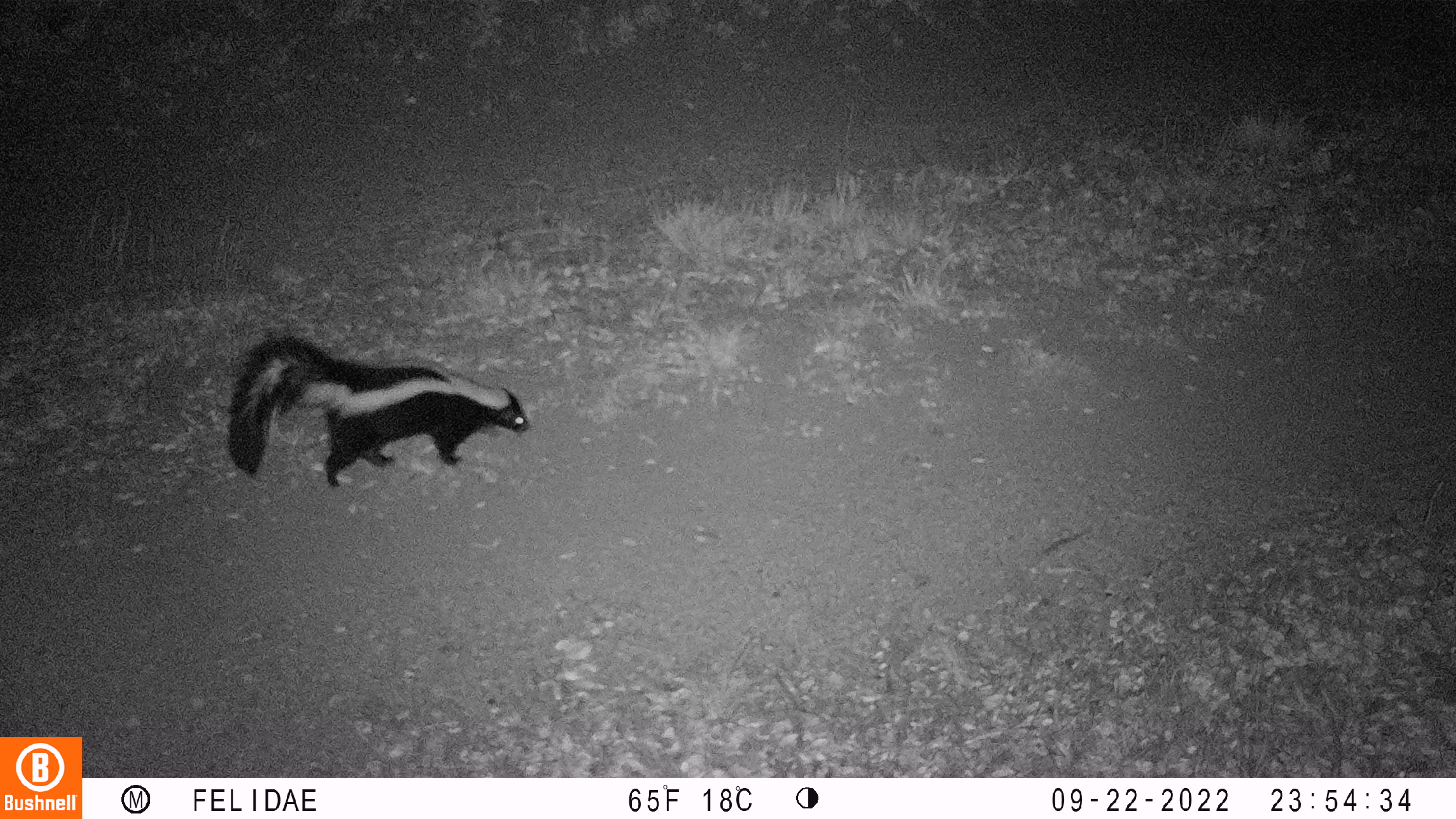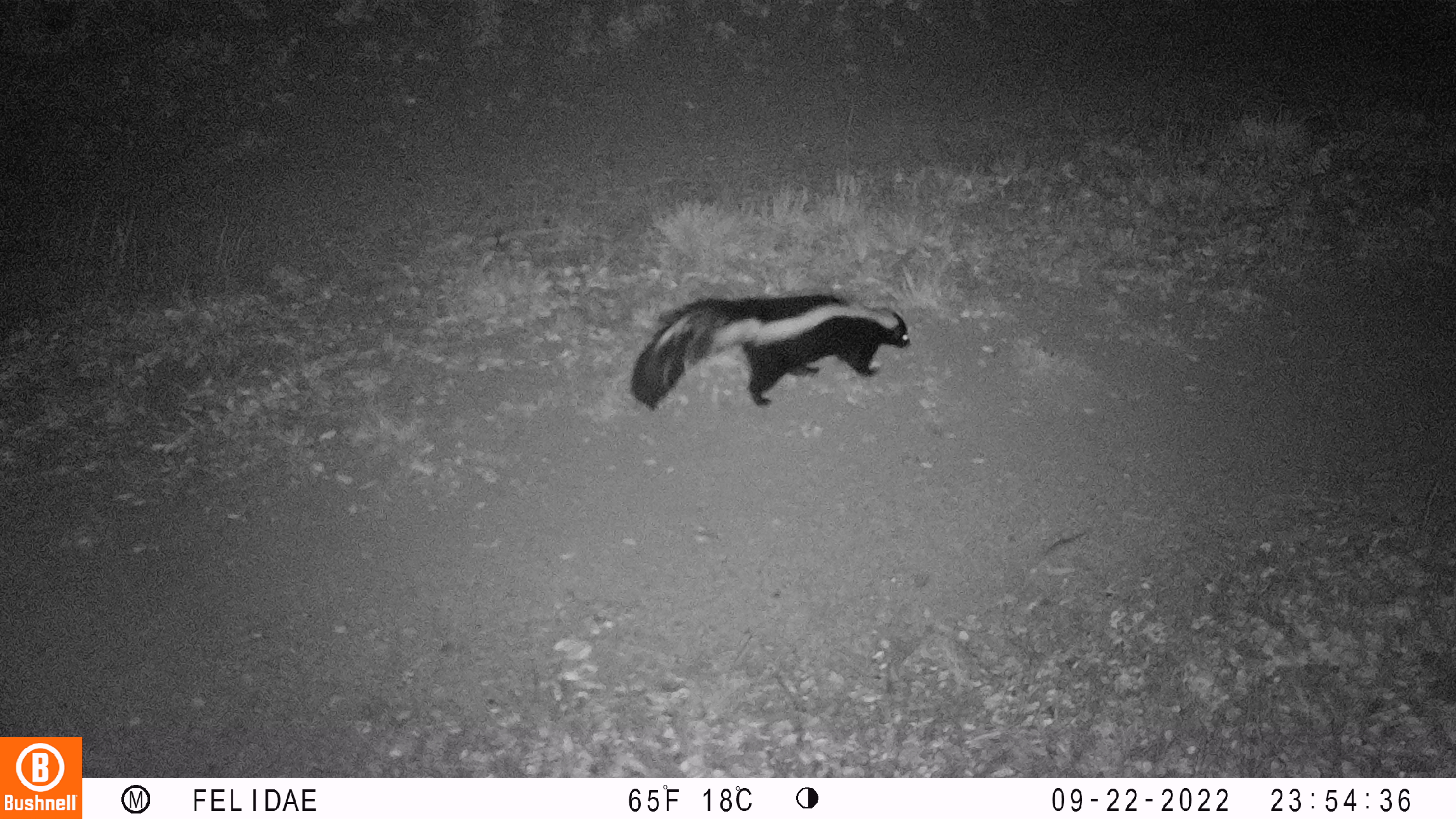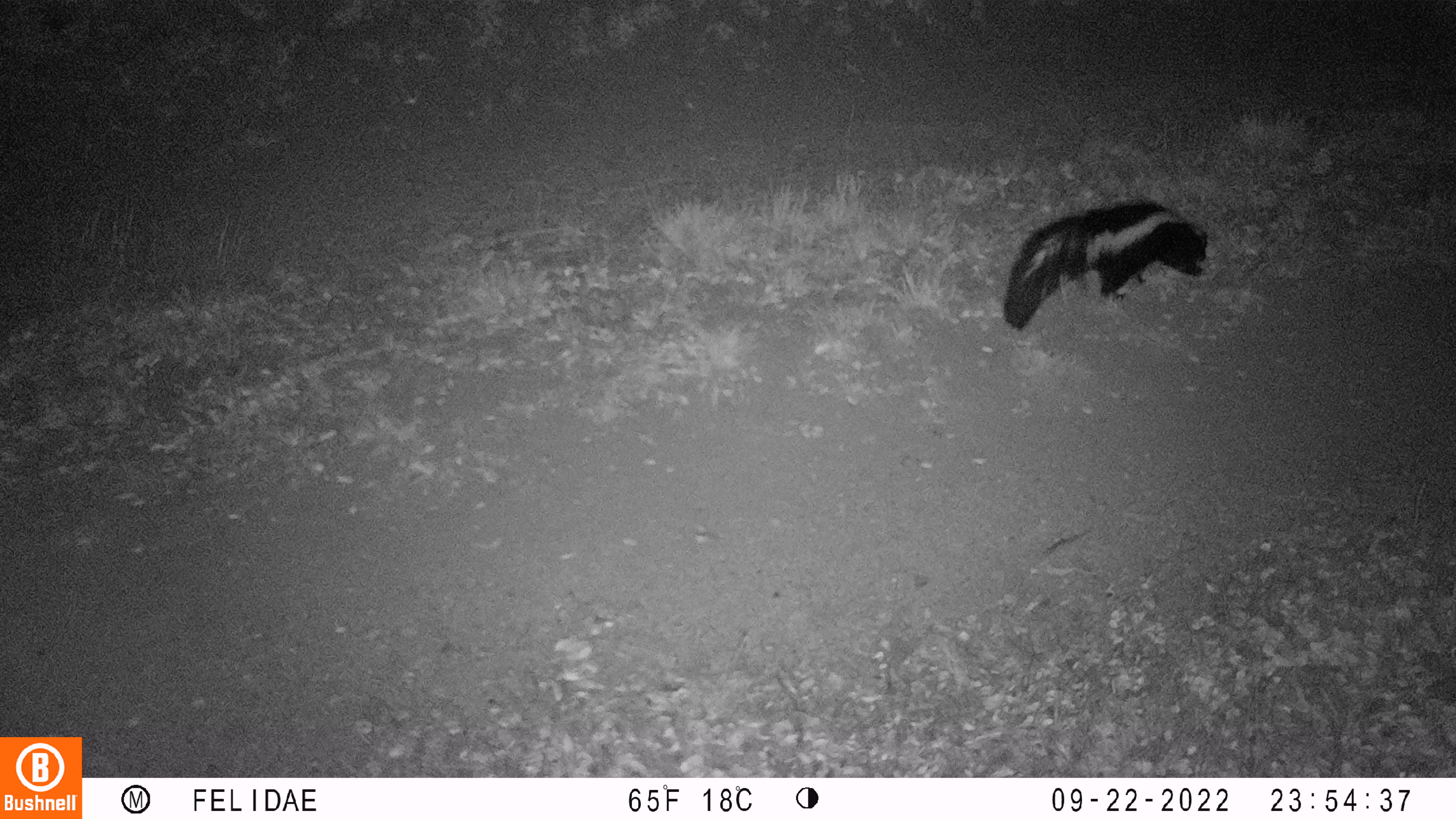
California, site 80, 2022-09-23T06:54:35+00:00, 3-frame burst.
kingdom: Animalia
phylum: Chordata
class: Mammalia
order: Carnivora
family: Mephitidae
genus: Mephitis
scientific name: Mephitis mephitis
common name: striped skunk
Striped skunk (Mephitis mephitis).